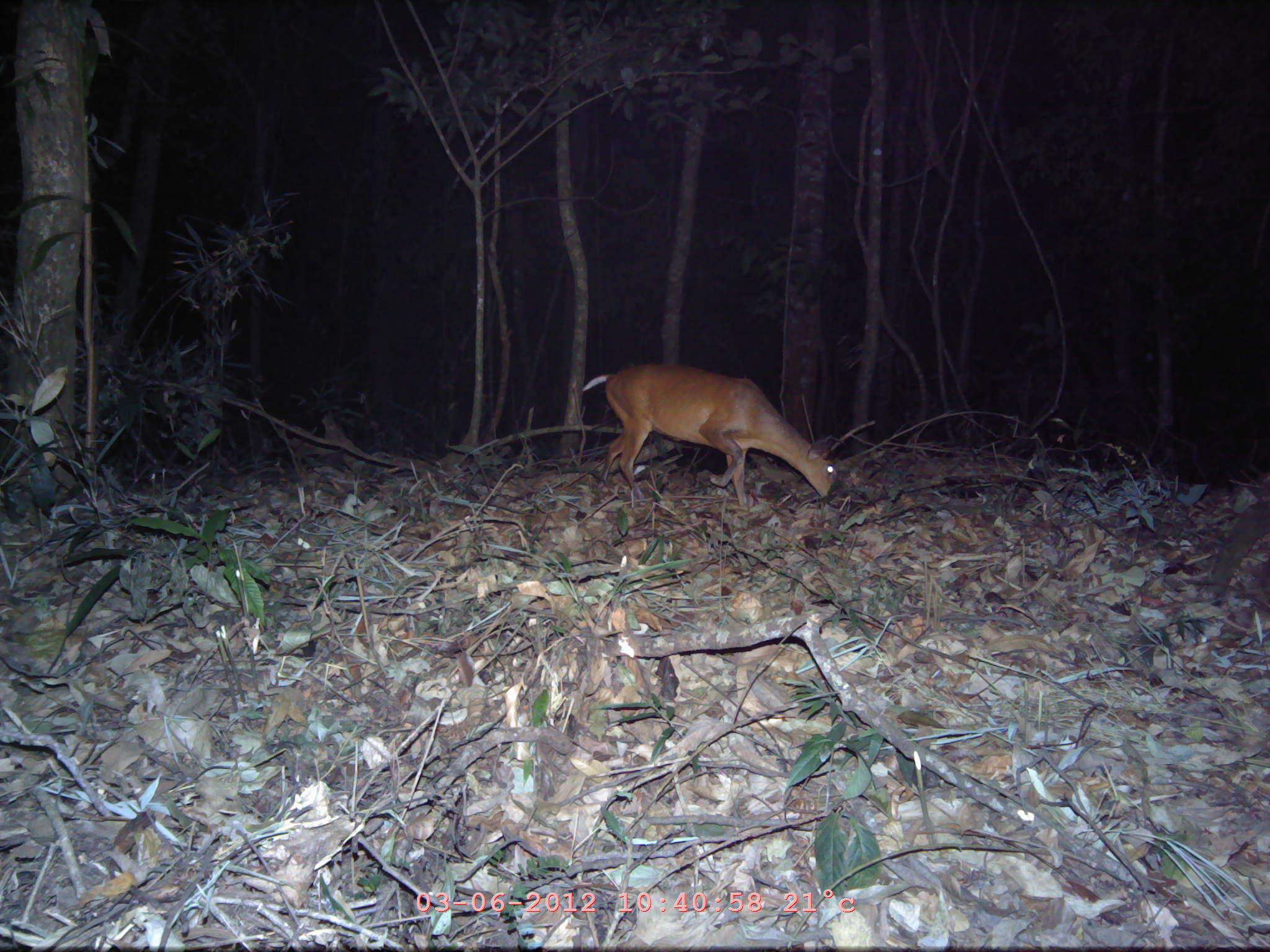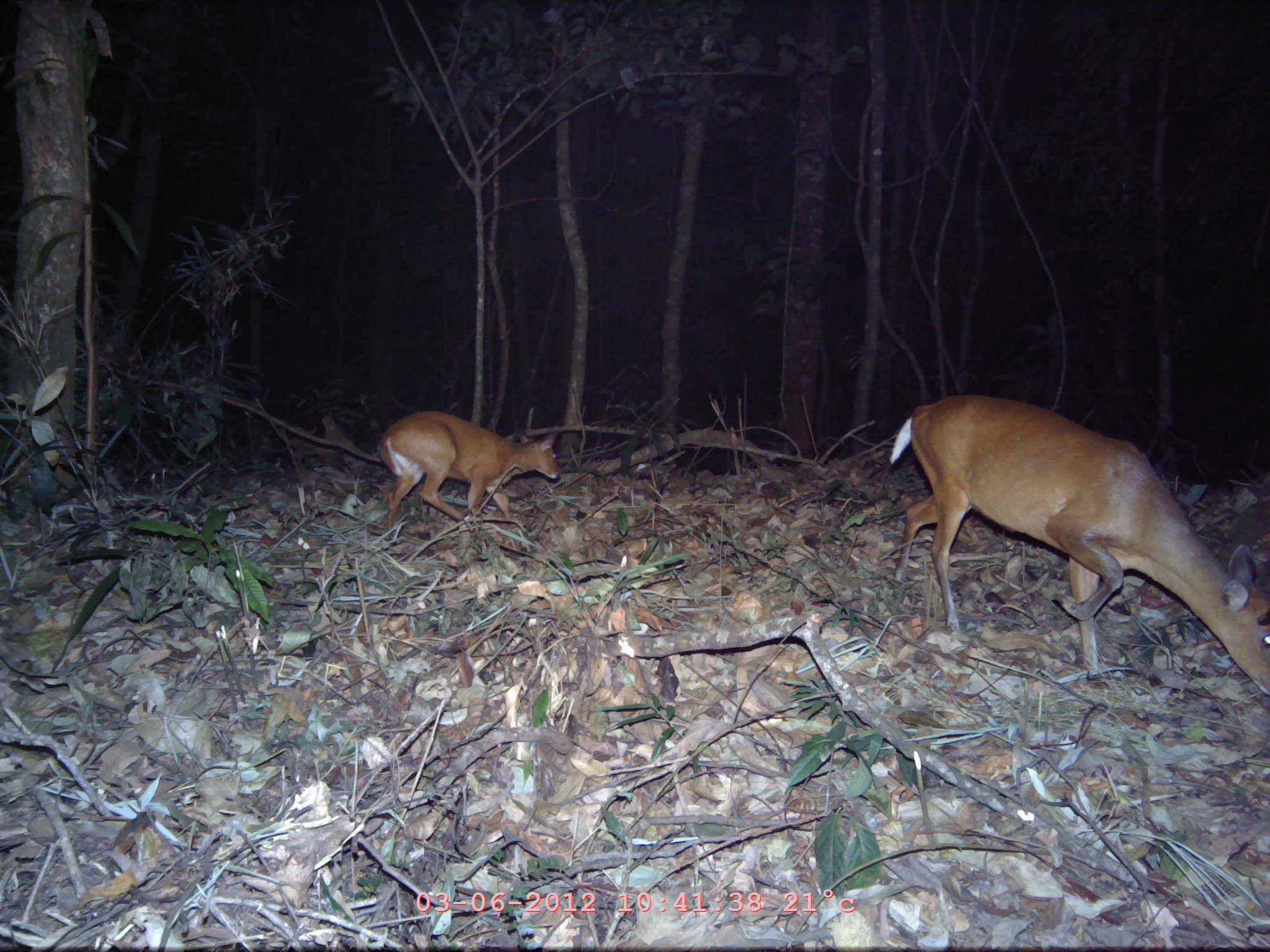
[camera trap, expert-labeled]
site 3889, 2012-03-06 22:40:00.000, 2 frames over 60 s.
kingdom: Animalia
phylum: Chordata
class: Mammalia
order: Artiodactyla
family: Cervidae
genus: Muntiacus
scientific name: Muntiacus muntjak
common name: southern red muntjac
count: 1